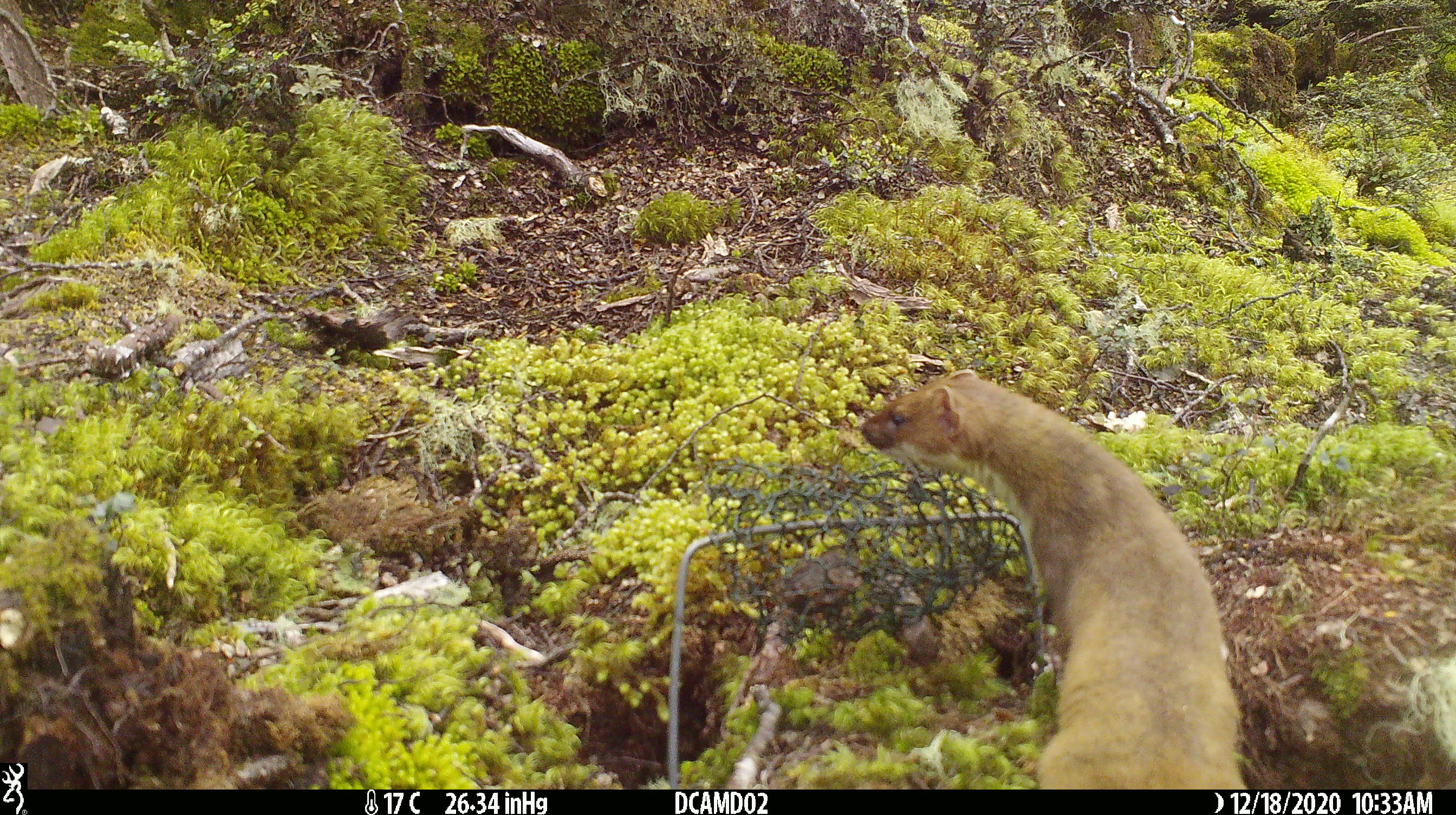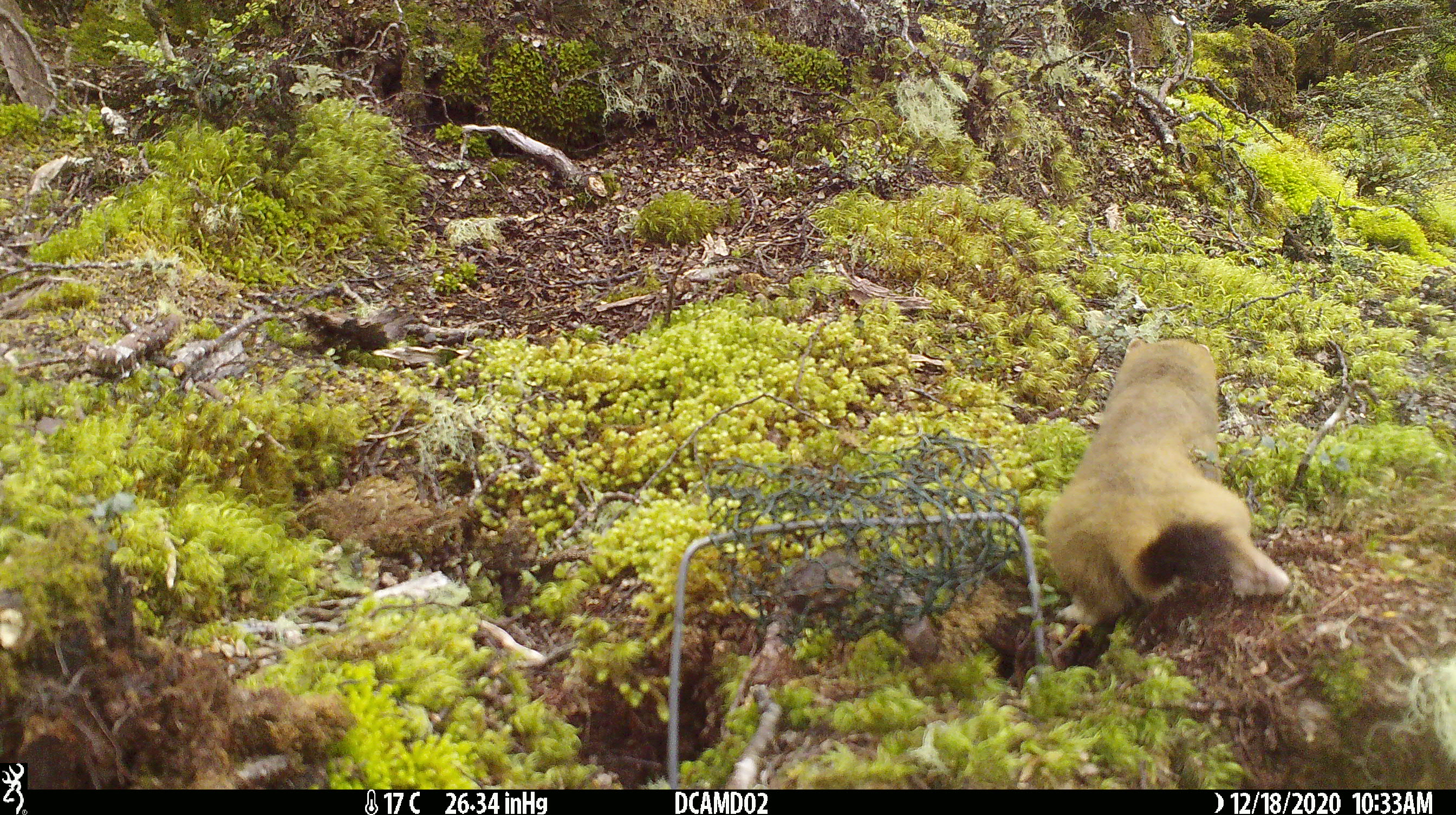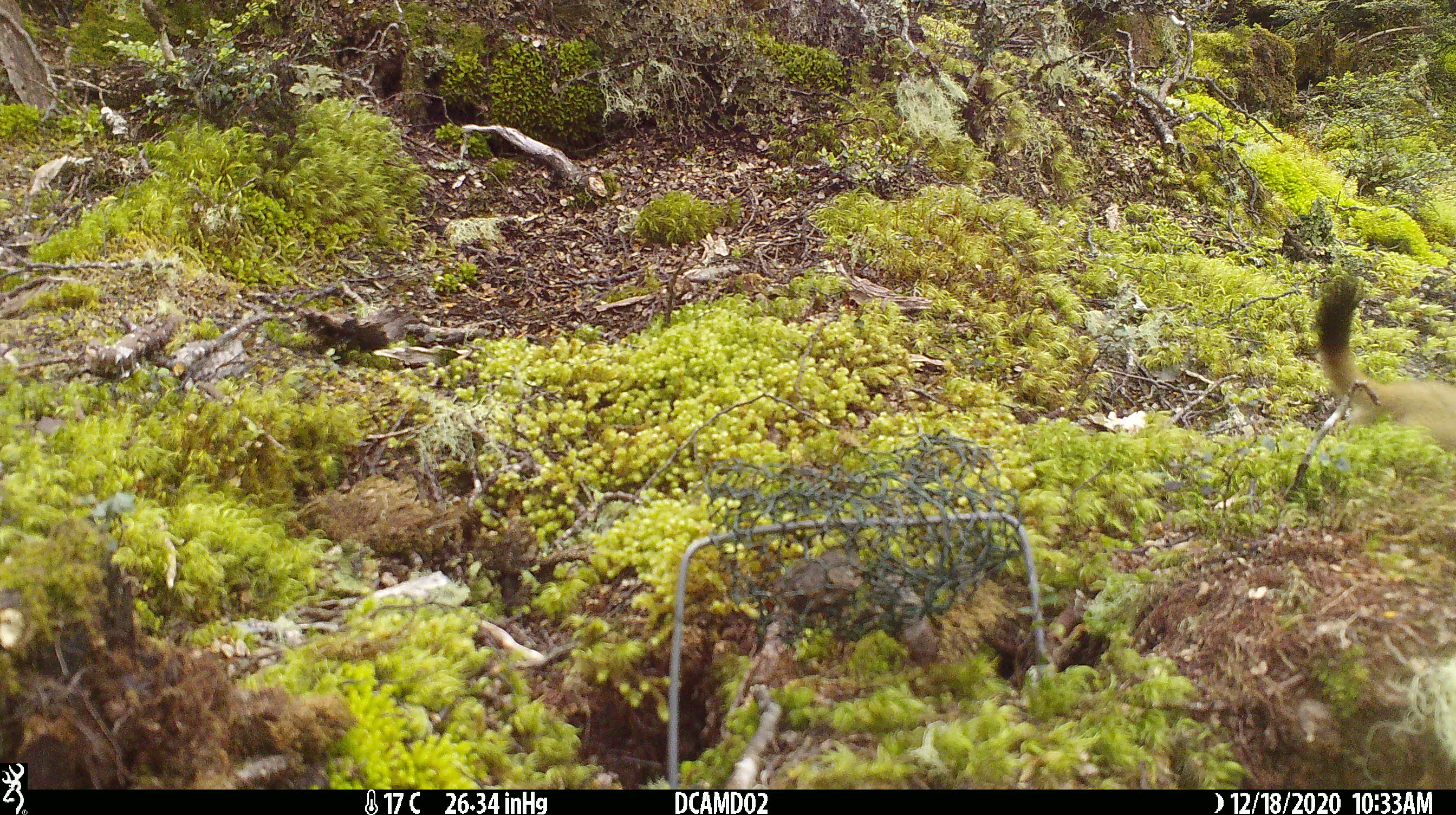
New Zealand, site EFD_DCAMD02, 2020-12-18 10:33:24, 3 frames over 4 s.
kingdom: Animalia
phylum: Chordata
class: Mammalia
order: Carnivora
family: Mustelidae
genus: Mustela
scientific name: Mustela erminea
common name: stoat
Stoat (Mustela erminea).